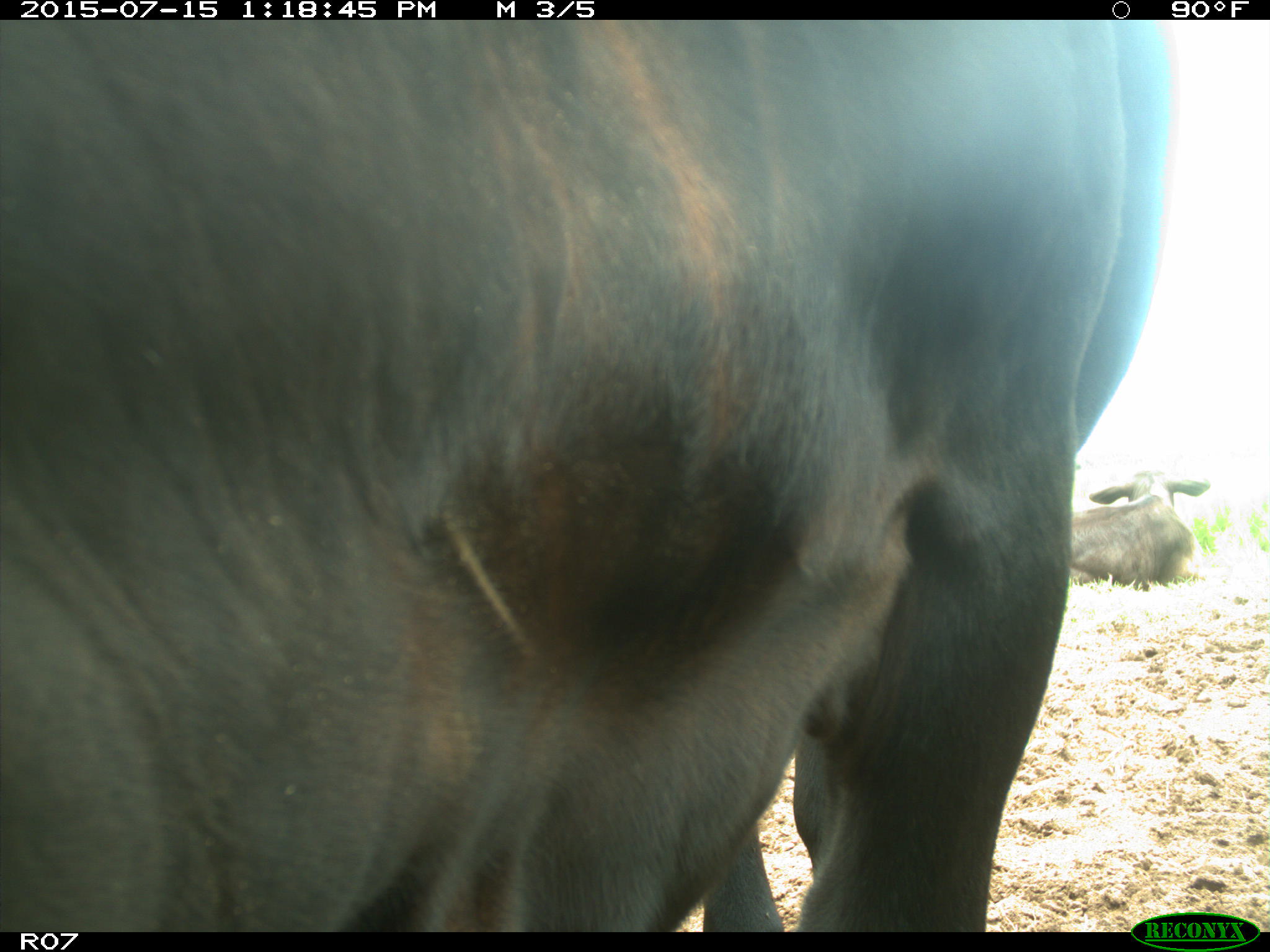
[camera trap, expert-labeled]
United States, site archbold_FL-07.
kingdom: Animalia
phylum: Chordata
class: Mammalia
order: Artiodactyla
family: Bovidae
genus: Bos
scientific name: Bos taurus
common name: domestic cow